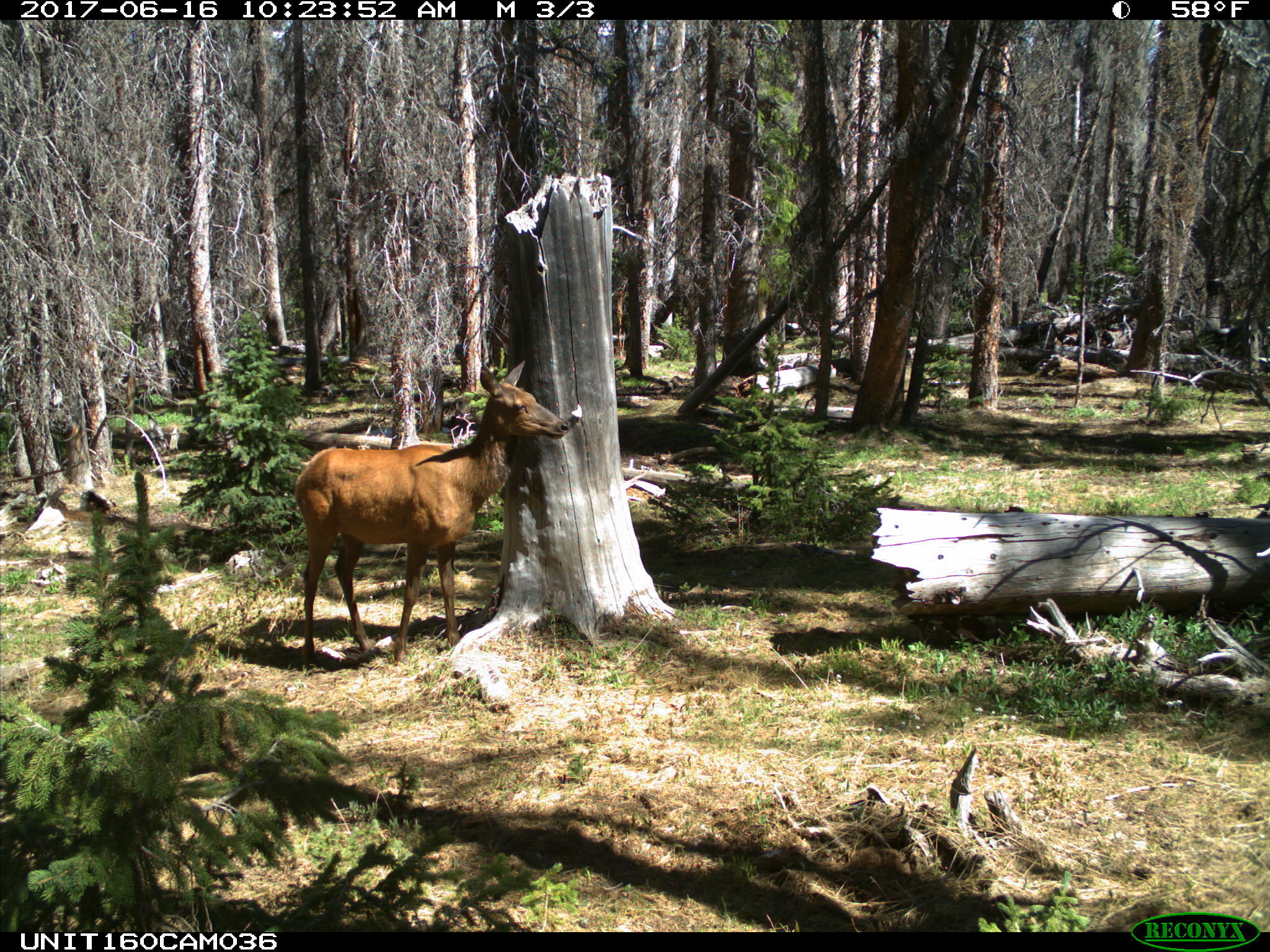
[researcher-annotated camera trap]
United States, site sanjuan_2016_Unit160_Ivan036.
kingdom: Animalia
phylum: Chordata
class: Mammalia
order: Artiodactyla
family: Cervidae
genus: Cervus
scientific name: Cervus elaphus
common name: red deer